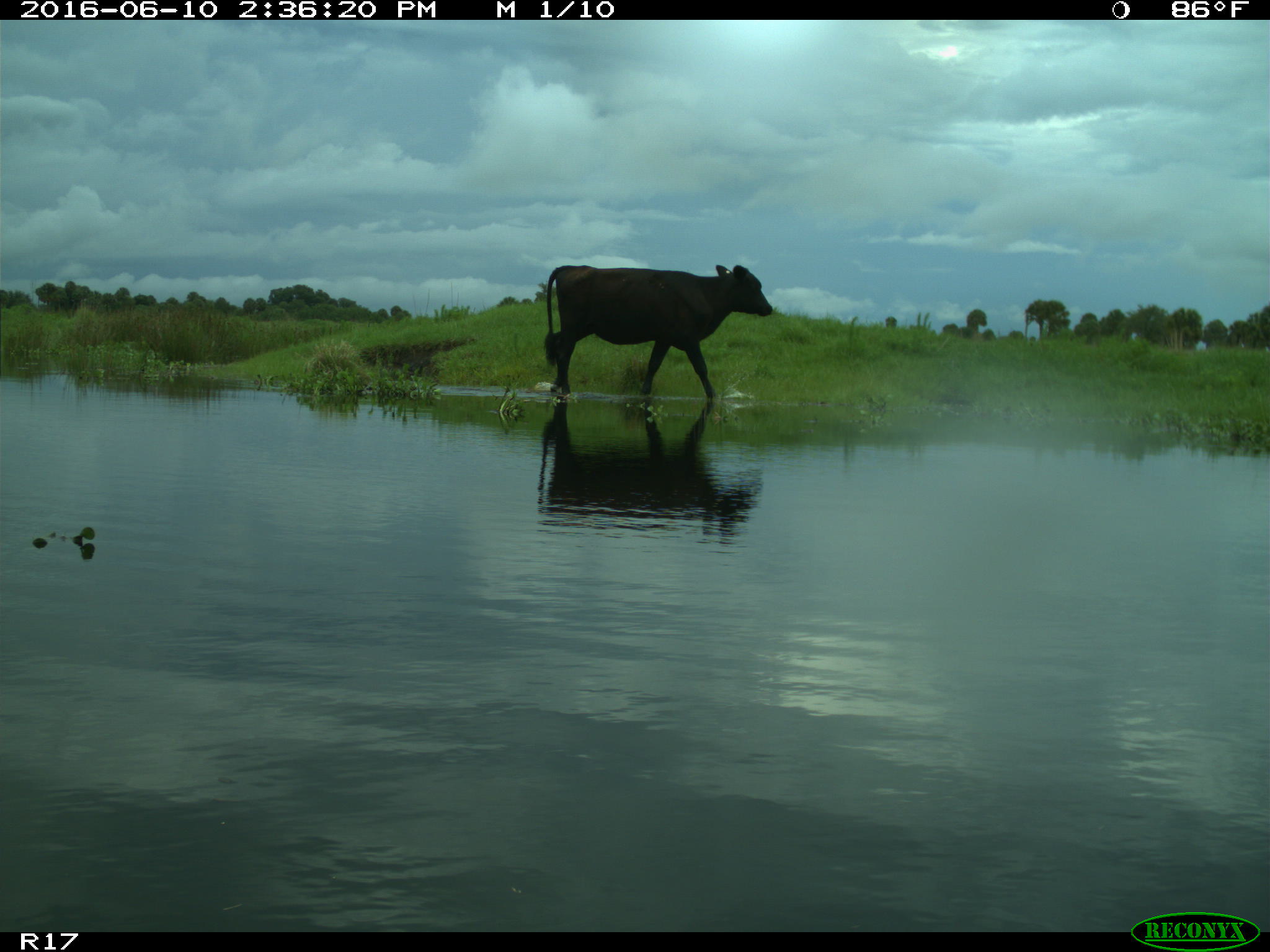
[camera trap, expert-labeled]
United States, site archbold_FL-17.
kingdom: Animalia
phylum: Chordata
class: Mammalia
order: Artiodactyla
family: Bovidae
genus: Bos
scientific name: Bos taurus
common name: domestic cow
Bos taurus (domestic cow).